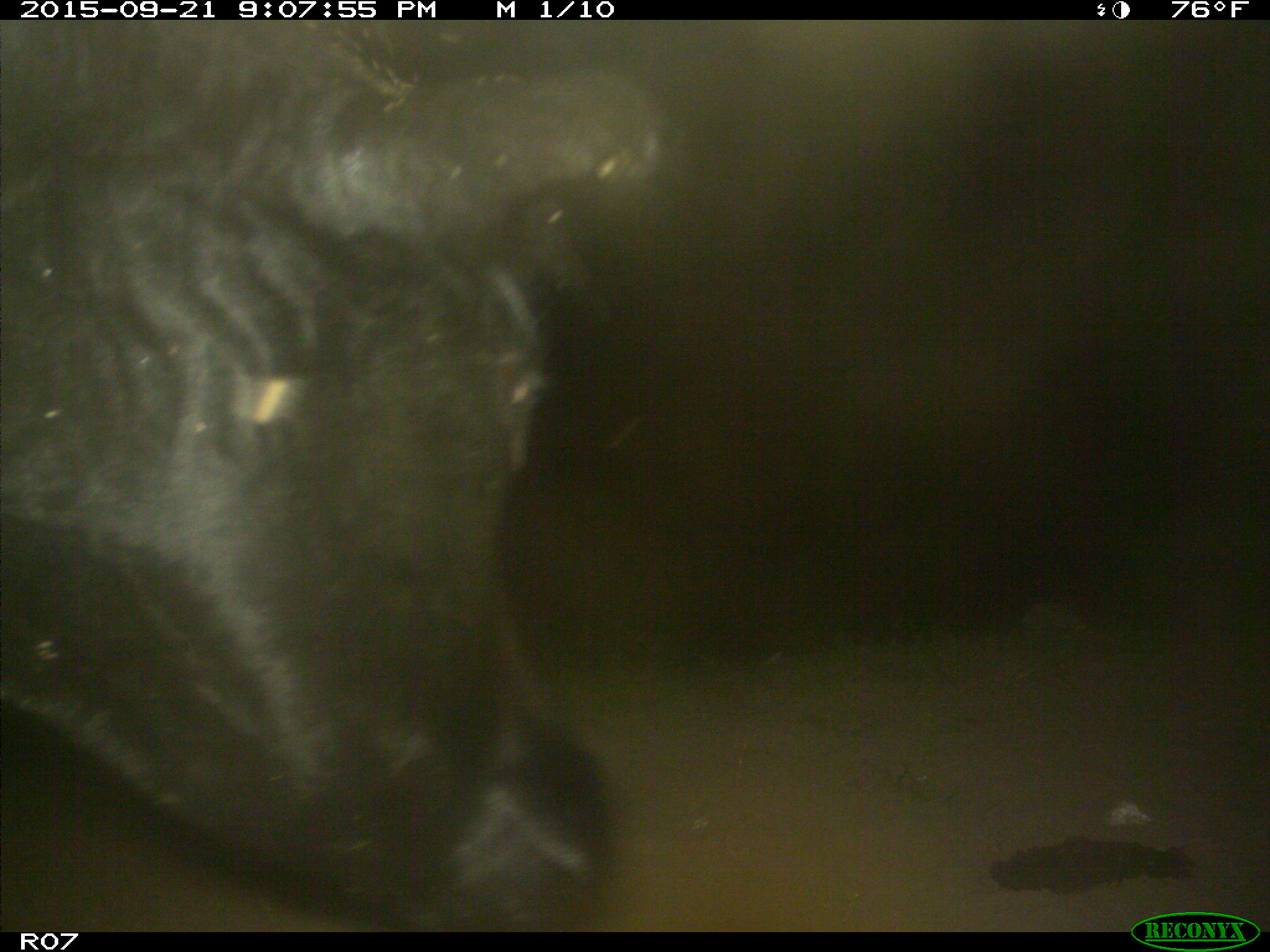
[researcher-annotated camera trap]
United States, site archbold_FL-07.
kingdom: Animalia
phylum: Chordata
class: Mammalia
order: Artiodactyla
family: Bovidae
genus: Bos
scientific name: Bos taurus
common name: domestic cow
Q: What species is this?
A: Bos taurus (domestic cow).